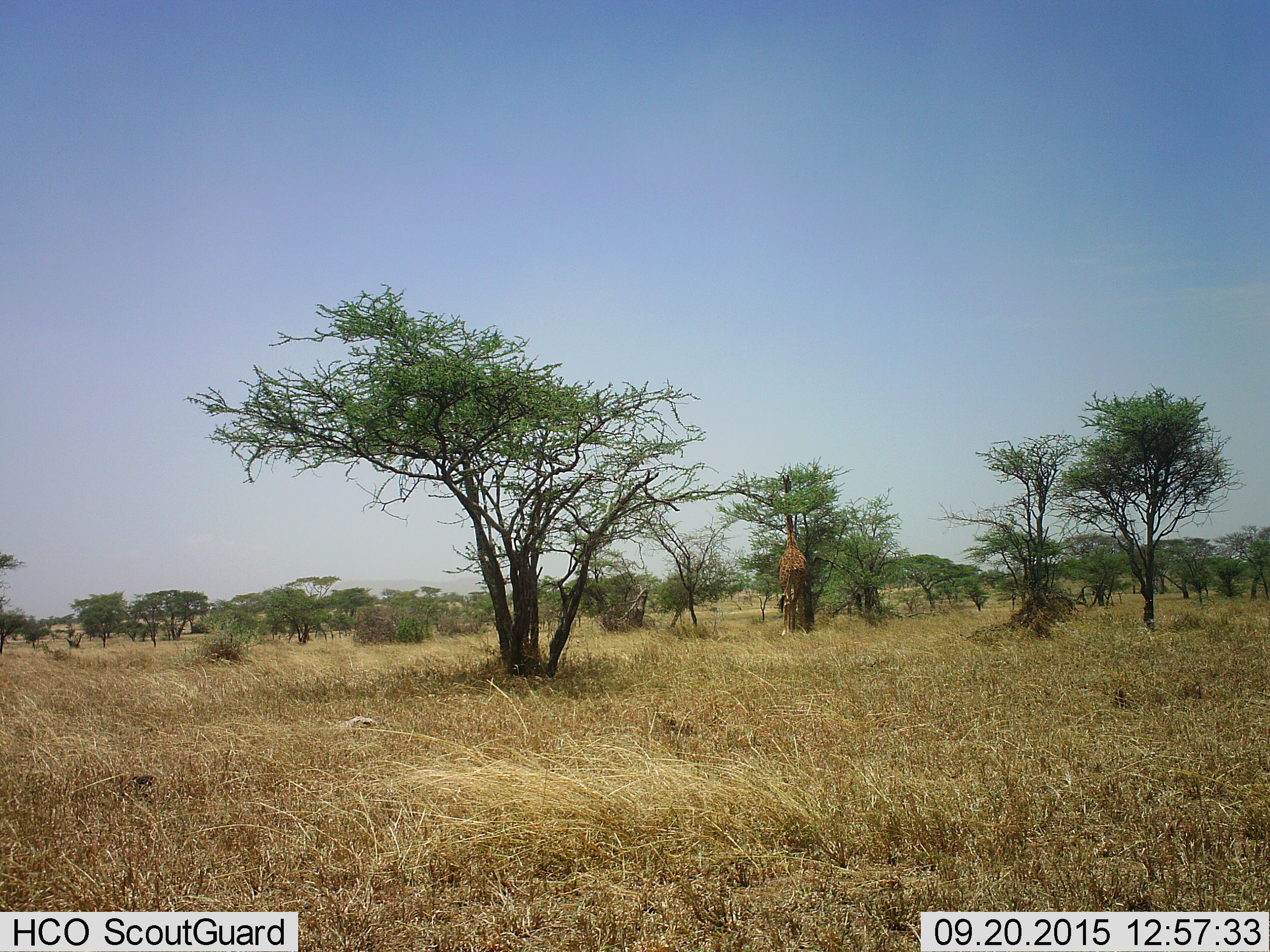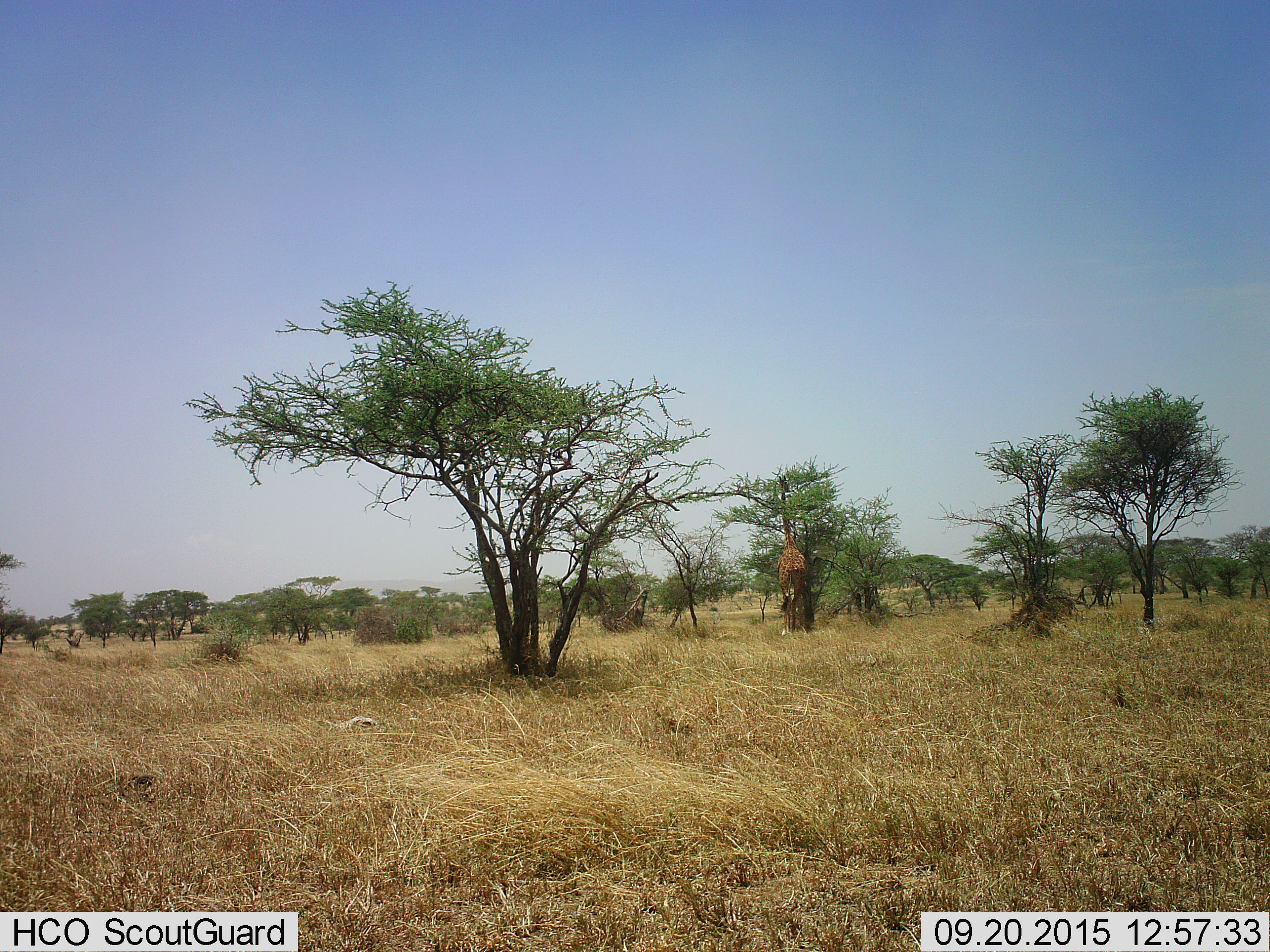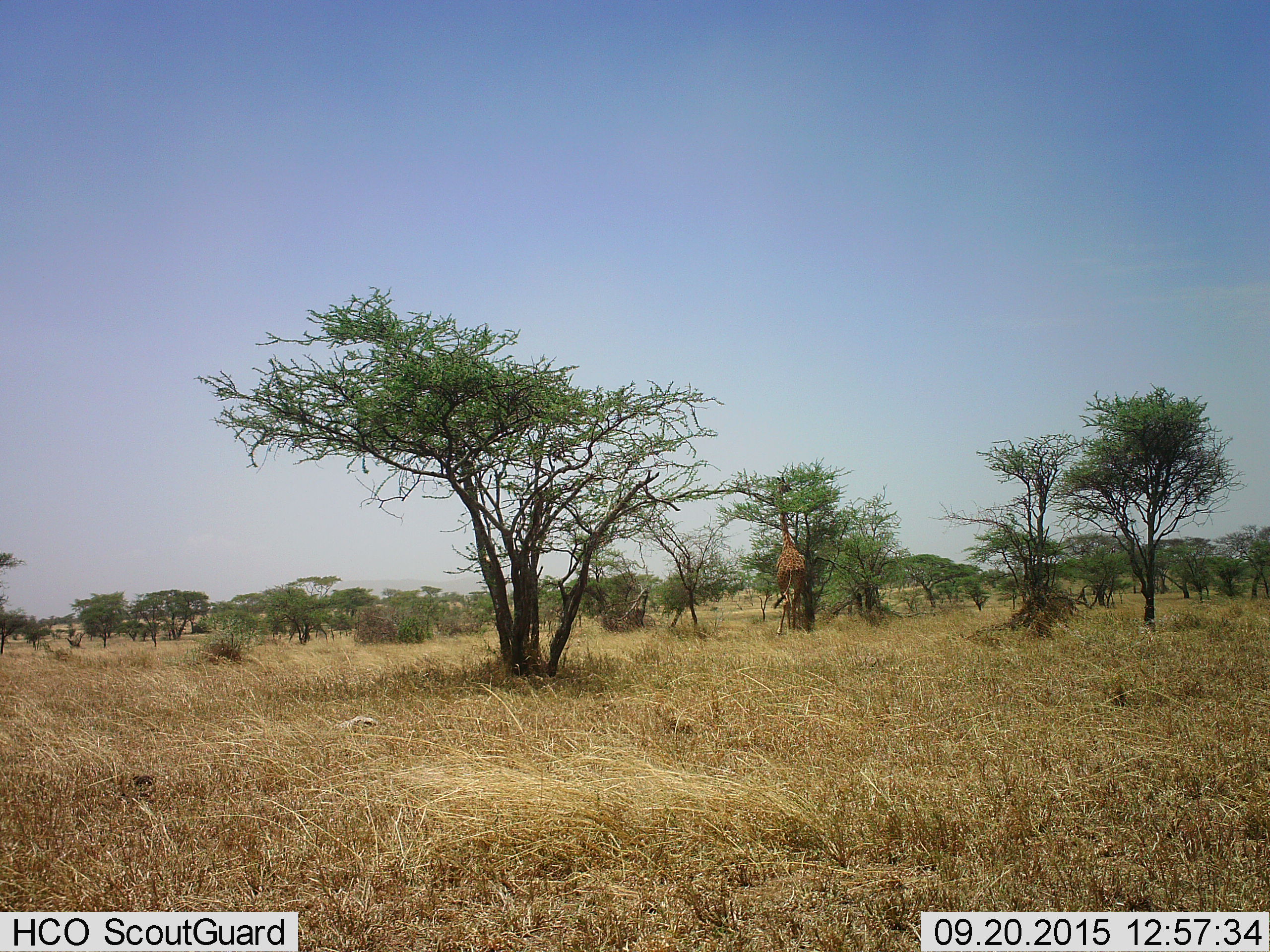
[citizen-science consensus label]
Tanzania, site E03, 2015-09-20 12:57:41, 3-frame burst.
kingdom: Animalia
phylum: Chordata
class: Mammalia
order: Artiodactyla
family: Giraffidae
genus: Giraffa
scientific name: Giraffa camelopardalis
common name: giraffe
Giraffe (Giraffa camelopardalis), count 1. Behavior (volunteer vote fractions): standing 28%, resting 0%, moving 0%, interacting 0%. Young present (vote fraction): 6%. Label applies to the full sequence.